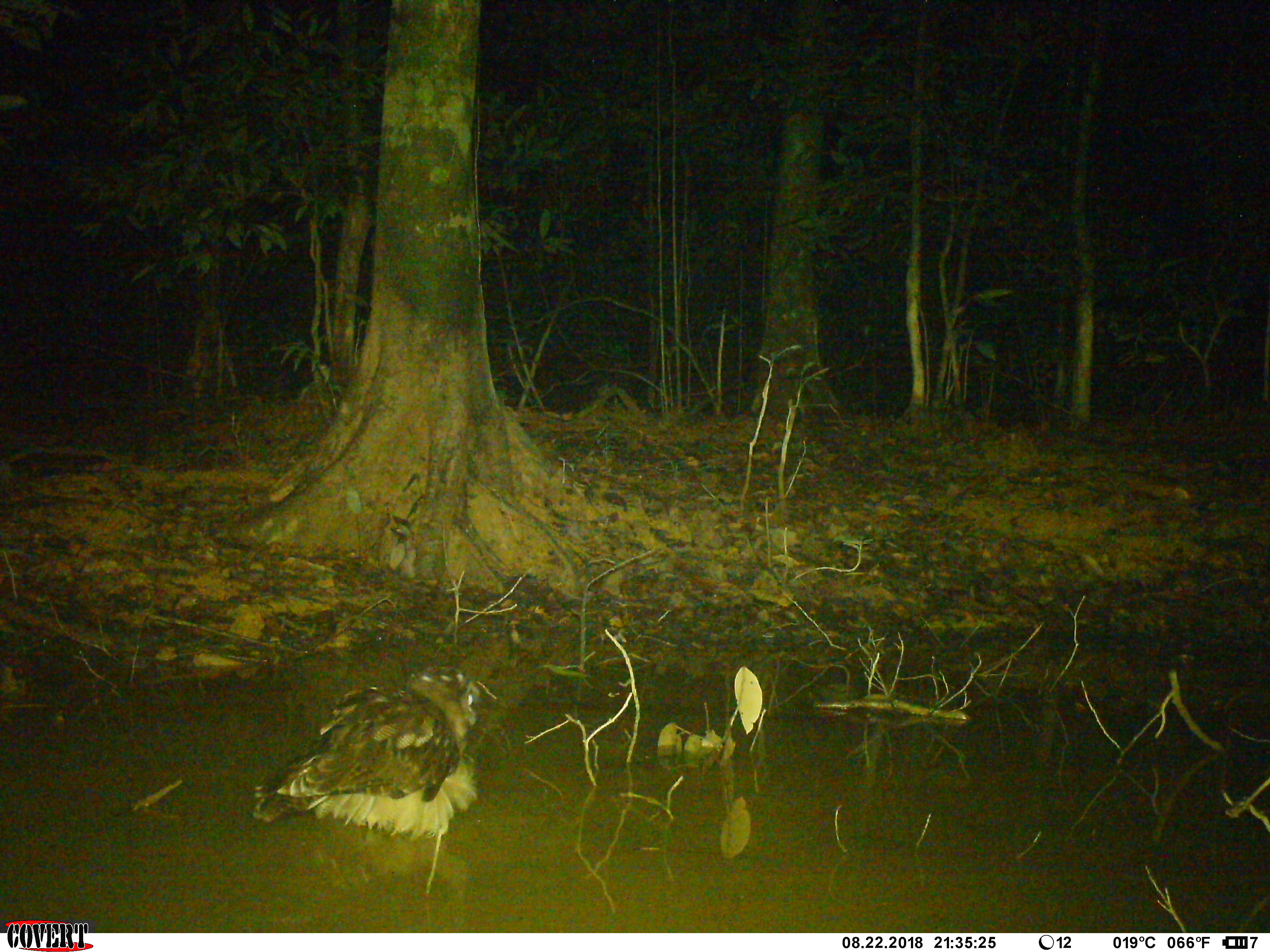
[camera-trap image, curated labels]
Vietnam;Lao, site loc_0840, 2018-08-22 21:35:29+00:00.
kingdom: Animalia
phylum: Chordata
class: Aves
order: Strigiformes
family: Strigidae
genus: Strix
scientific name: Strix leptogrammica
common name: brown wood owl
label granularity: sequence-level